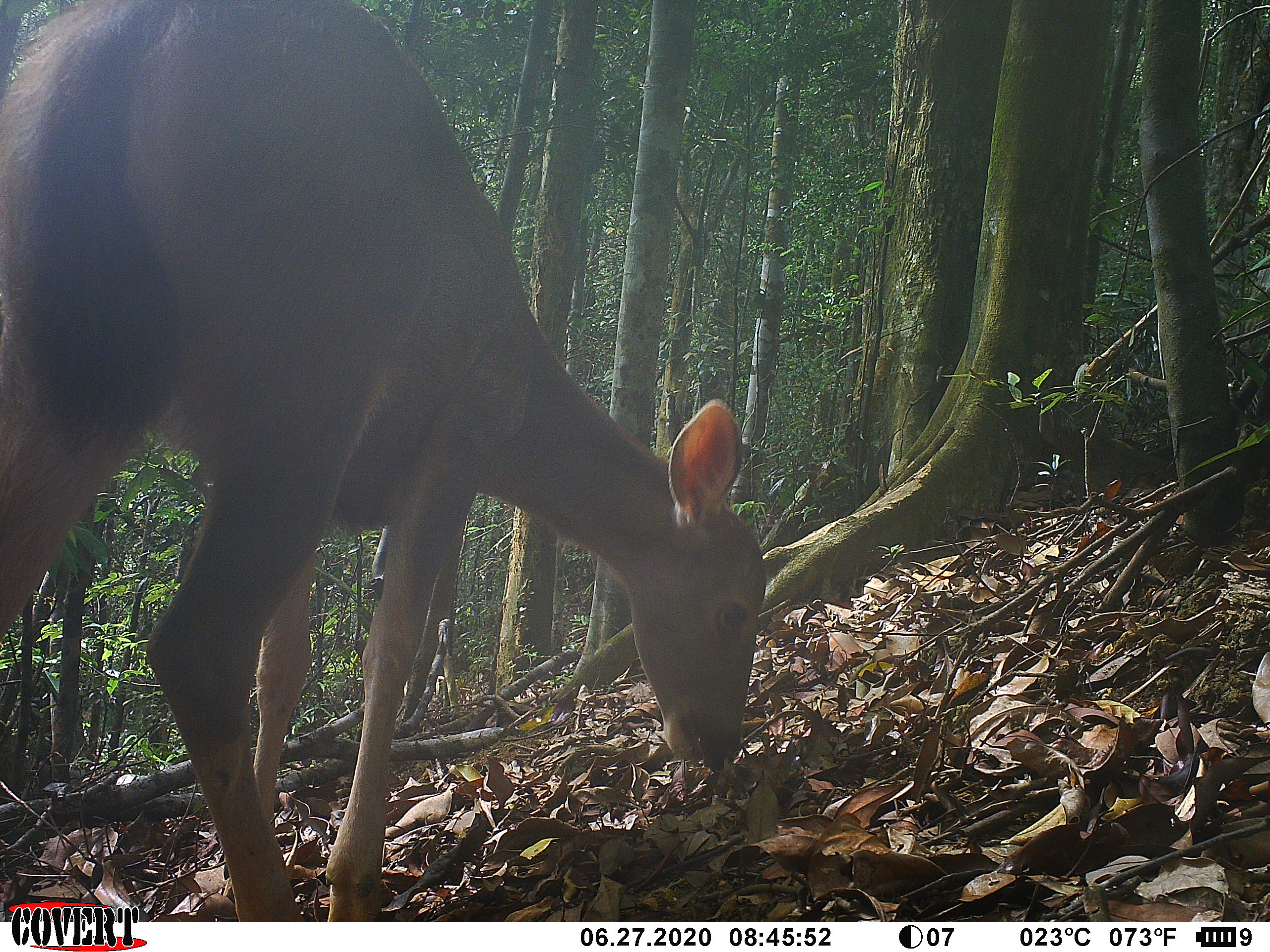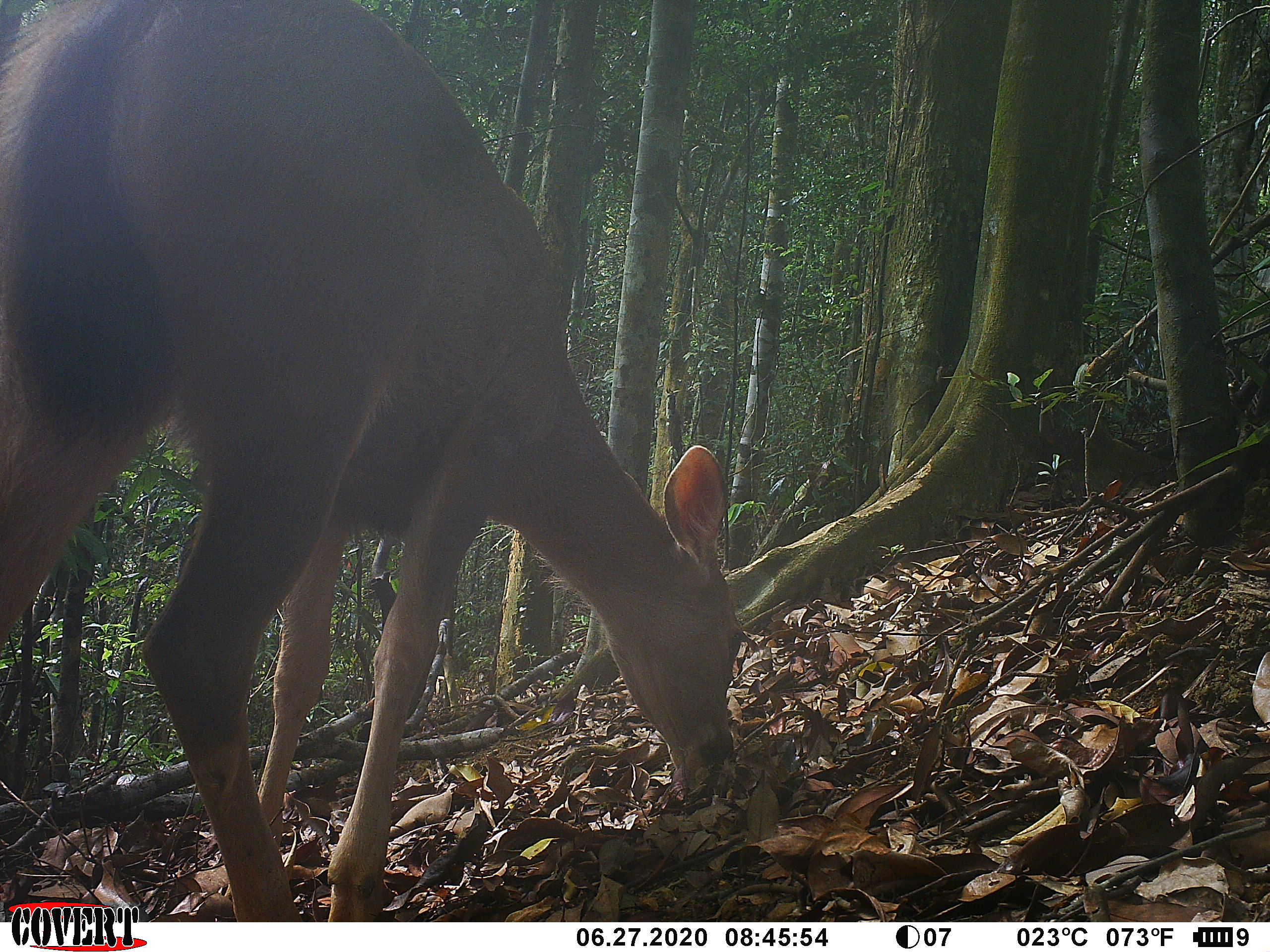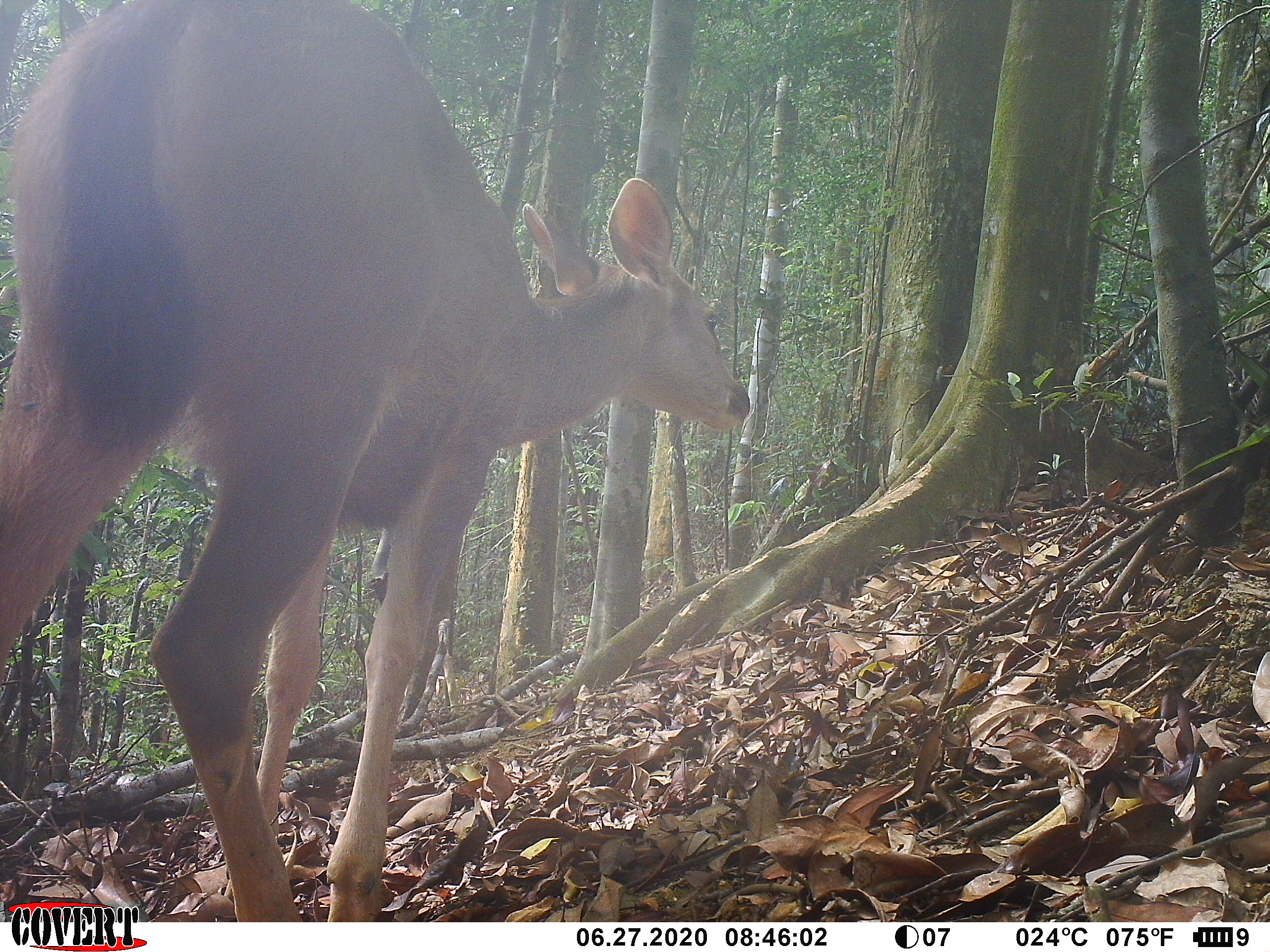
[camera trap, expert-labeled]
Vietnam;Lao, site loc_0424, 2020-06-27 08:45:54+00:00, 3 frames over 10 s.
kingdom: Animalia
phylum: Chordata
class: Mammalia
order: Artiodactyla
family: Cervidae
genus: Rusa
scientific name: Rusa unicolor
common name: sambar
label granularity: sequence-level